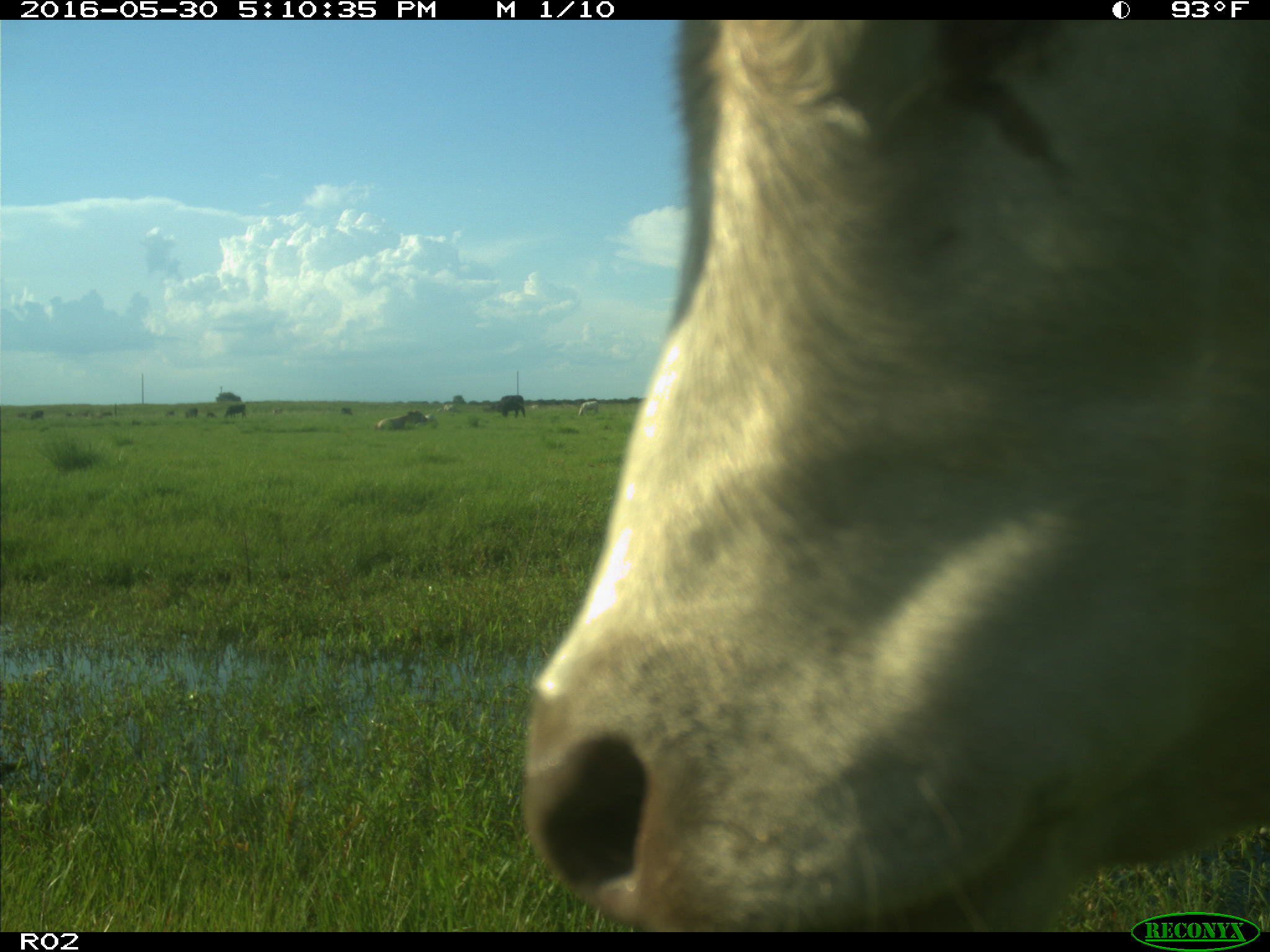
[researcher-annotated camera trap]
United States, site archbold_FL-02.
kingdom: Animalia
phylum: Chordata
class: Mammalia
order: Artiodactyla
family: Bovidae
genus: Bos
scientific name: Bos taurus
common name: domestic cow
Bos taurus (domestic cow).